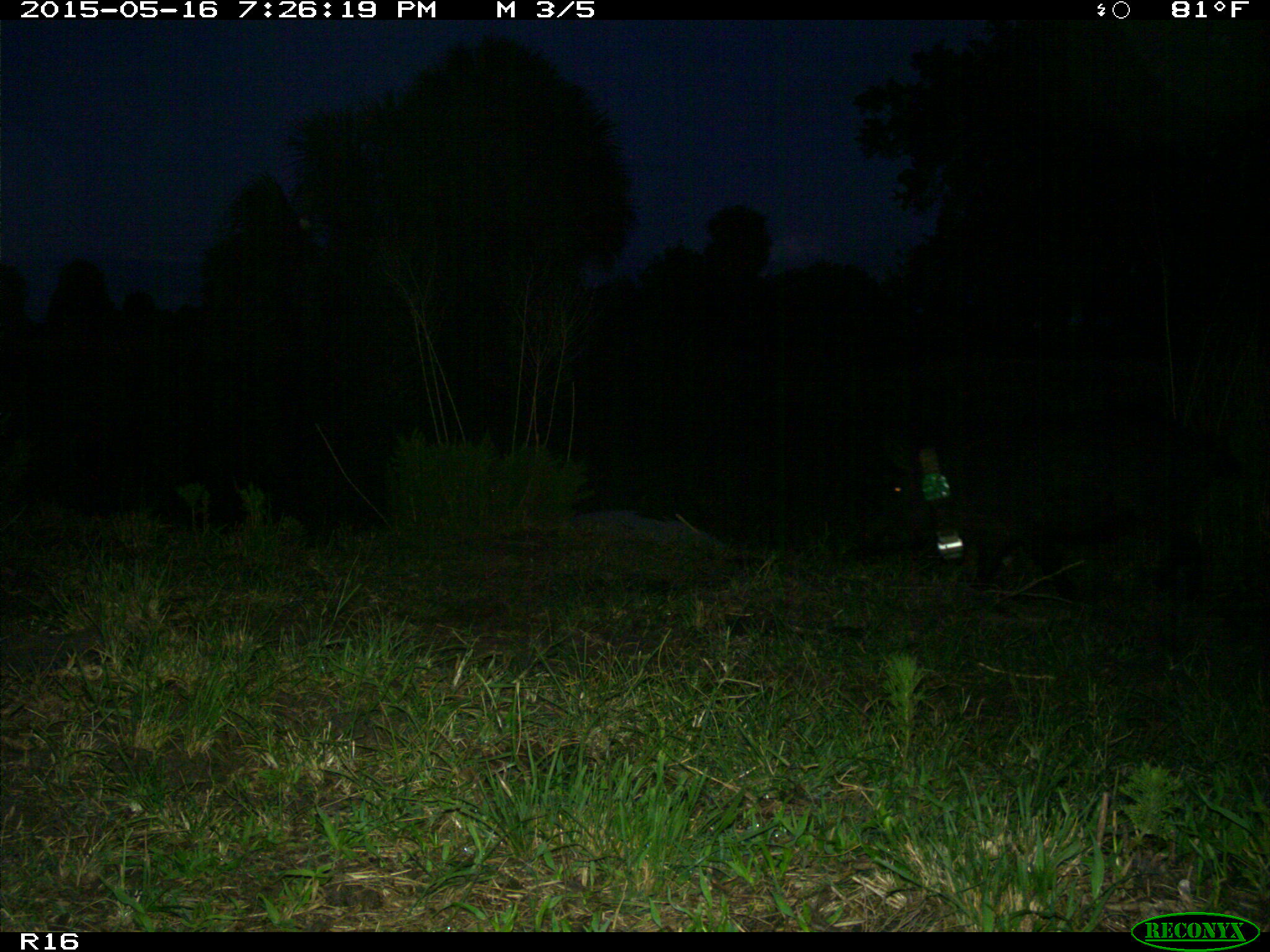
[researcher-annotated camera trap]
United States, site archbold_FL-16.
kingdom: Animalia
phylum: Chordata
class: Mammalia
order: Artiodactyla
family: Suidae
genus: Sus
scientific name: Sus scrofa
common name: wild boar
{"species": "Sus scrofa (wild boar)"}